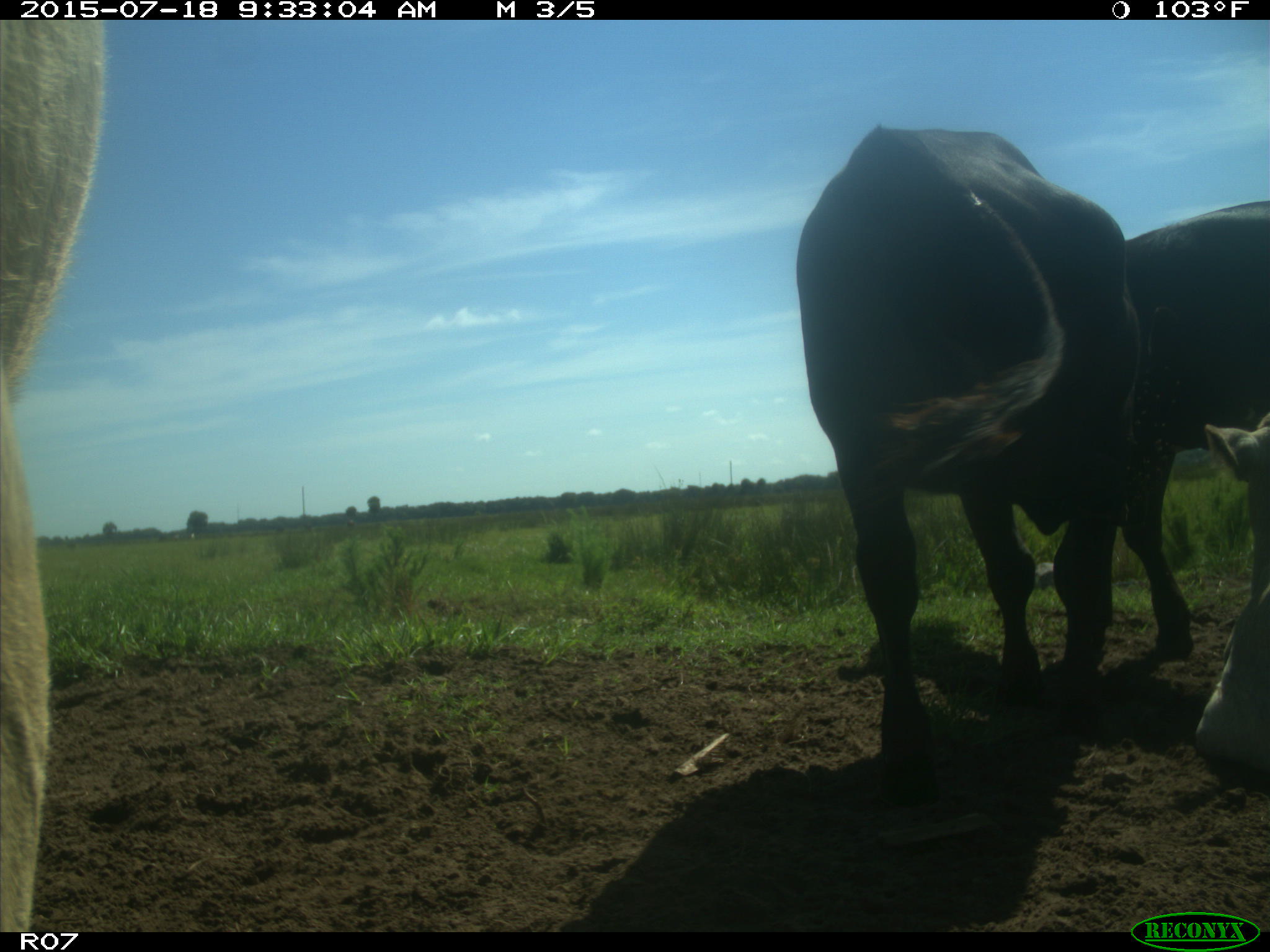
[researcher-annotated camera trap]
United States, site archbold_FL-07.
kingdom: Animalia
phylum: Chordata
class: Mammalia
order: Artiodactyla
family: Bovidae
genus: Bos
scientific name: Bos taurus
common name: domestic cow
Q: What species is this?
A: Bos taurus (domestic cow).